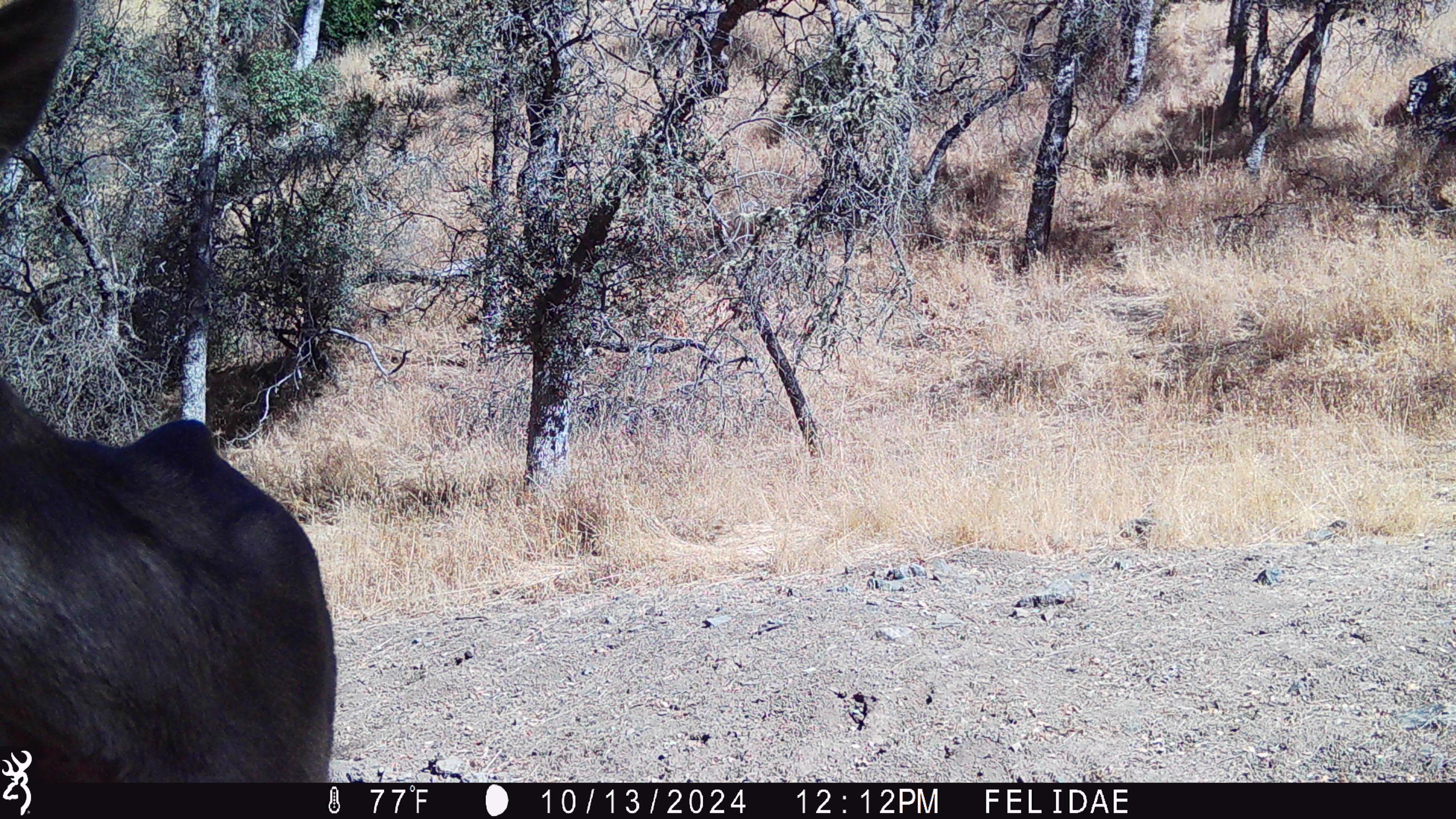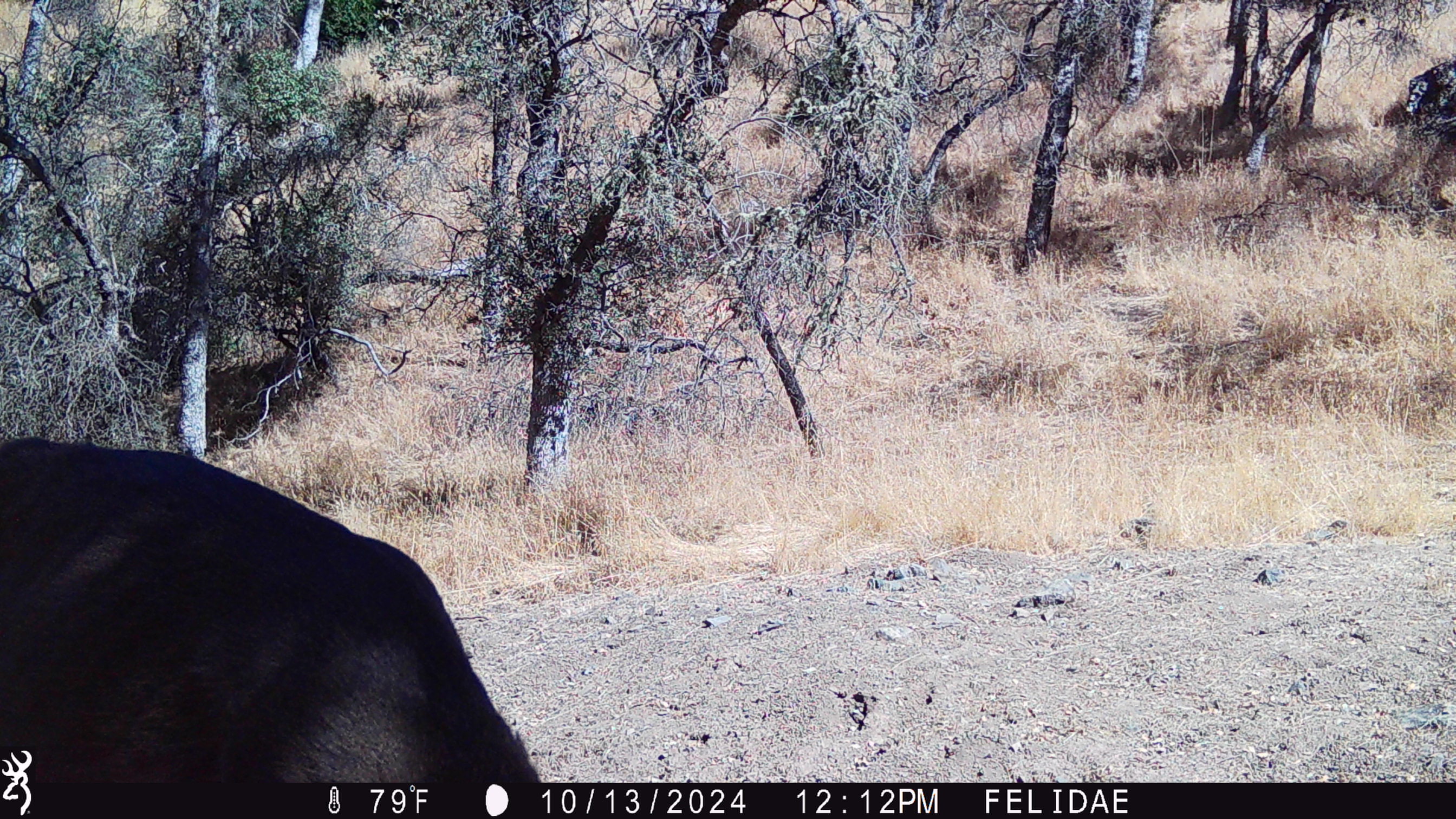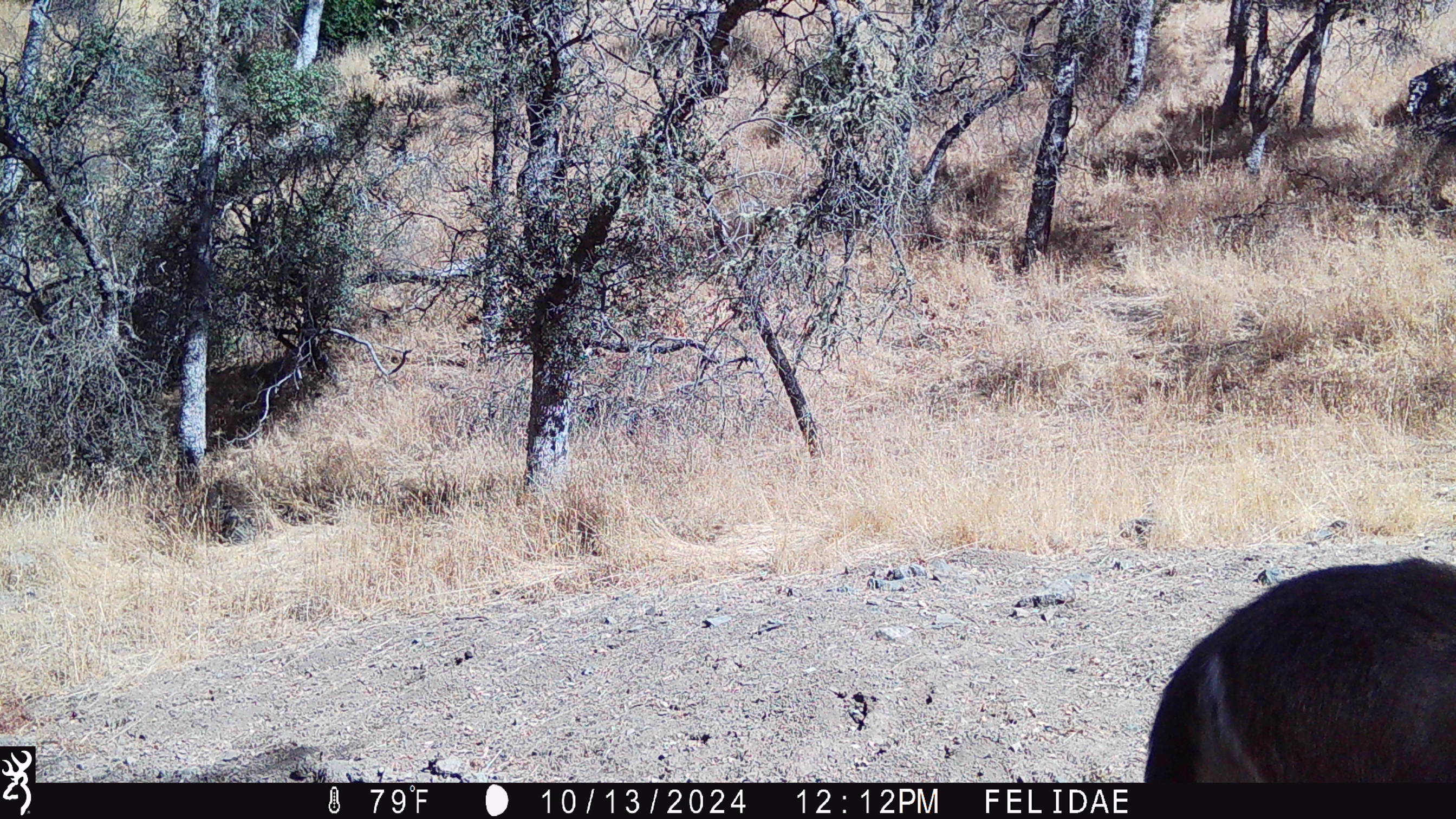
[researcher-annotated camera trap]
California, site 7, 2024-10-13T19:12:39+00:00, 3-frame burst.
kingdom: Animalia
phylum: Chordata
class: Mammalia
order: Artiodactyla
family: Cervidae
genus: Odocoileus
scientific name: Odocoileus hemionus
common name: mule deer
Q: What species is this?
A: Mule deer (Odocoileus hemionus).